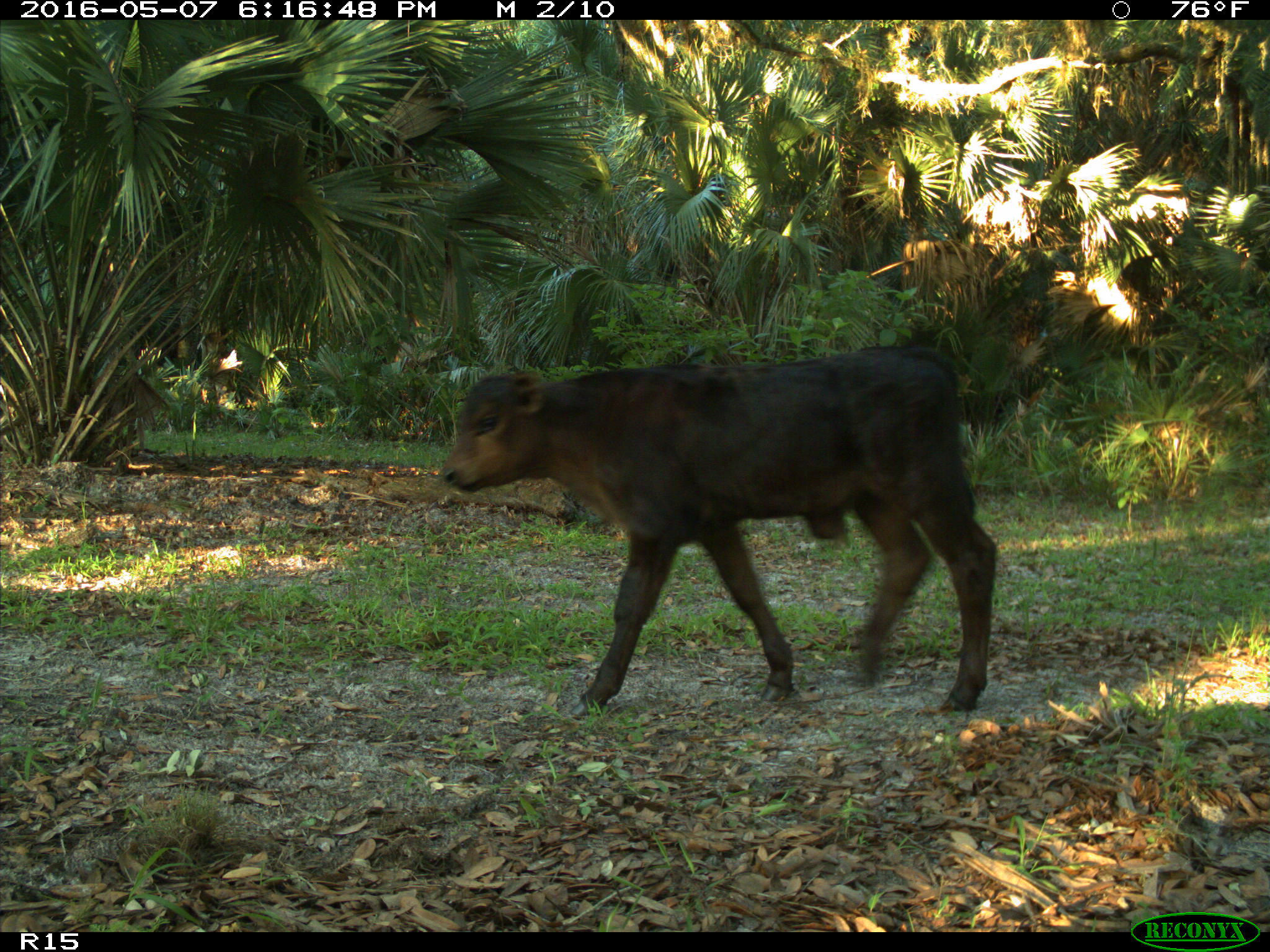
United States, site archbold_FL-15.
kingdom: Animalia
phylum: Chordata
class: Mammalia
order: Artiodactyla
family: Bovidae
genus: Bos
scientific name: Bos taurus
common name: domestic cow